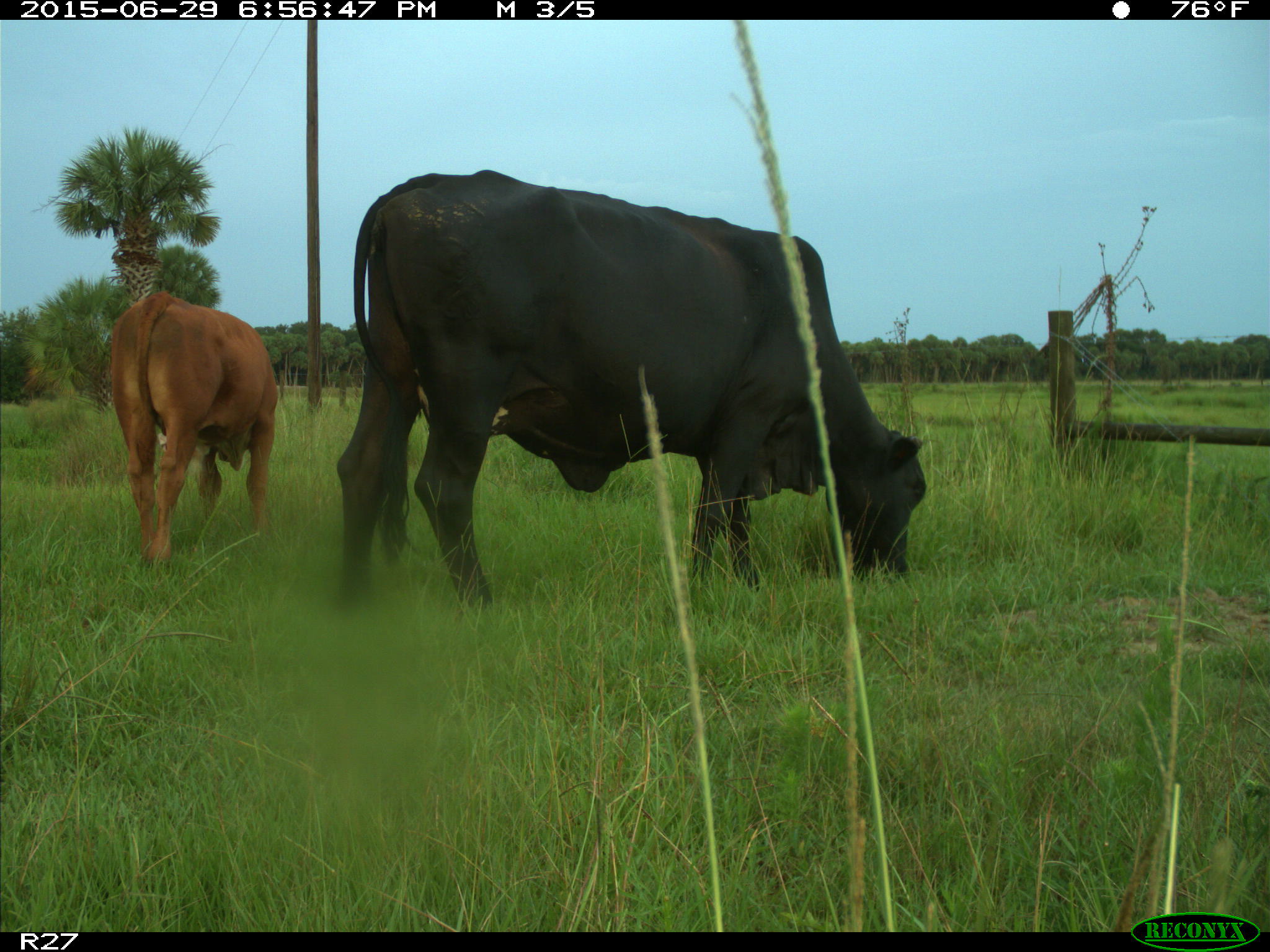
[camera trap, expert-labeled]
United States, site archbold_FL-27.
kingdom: Animalia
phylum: Chordata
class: Mammalia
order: Artiodactyla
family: Bovidae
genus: Bos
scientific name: Bos taurus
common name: domestic cow